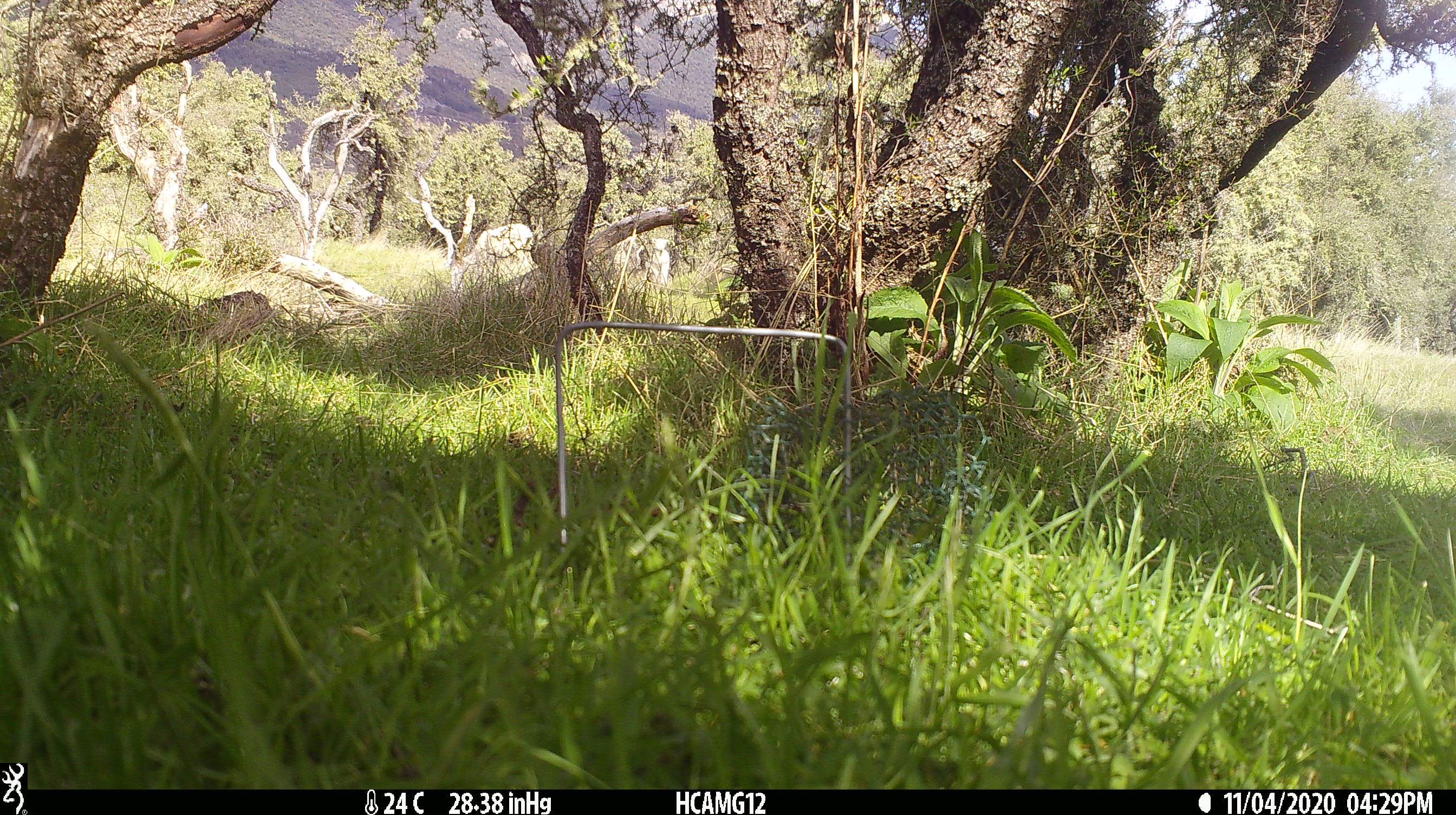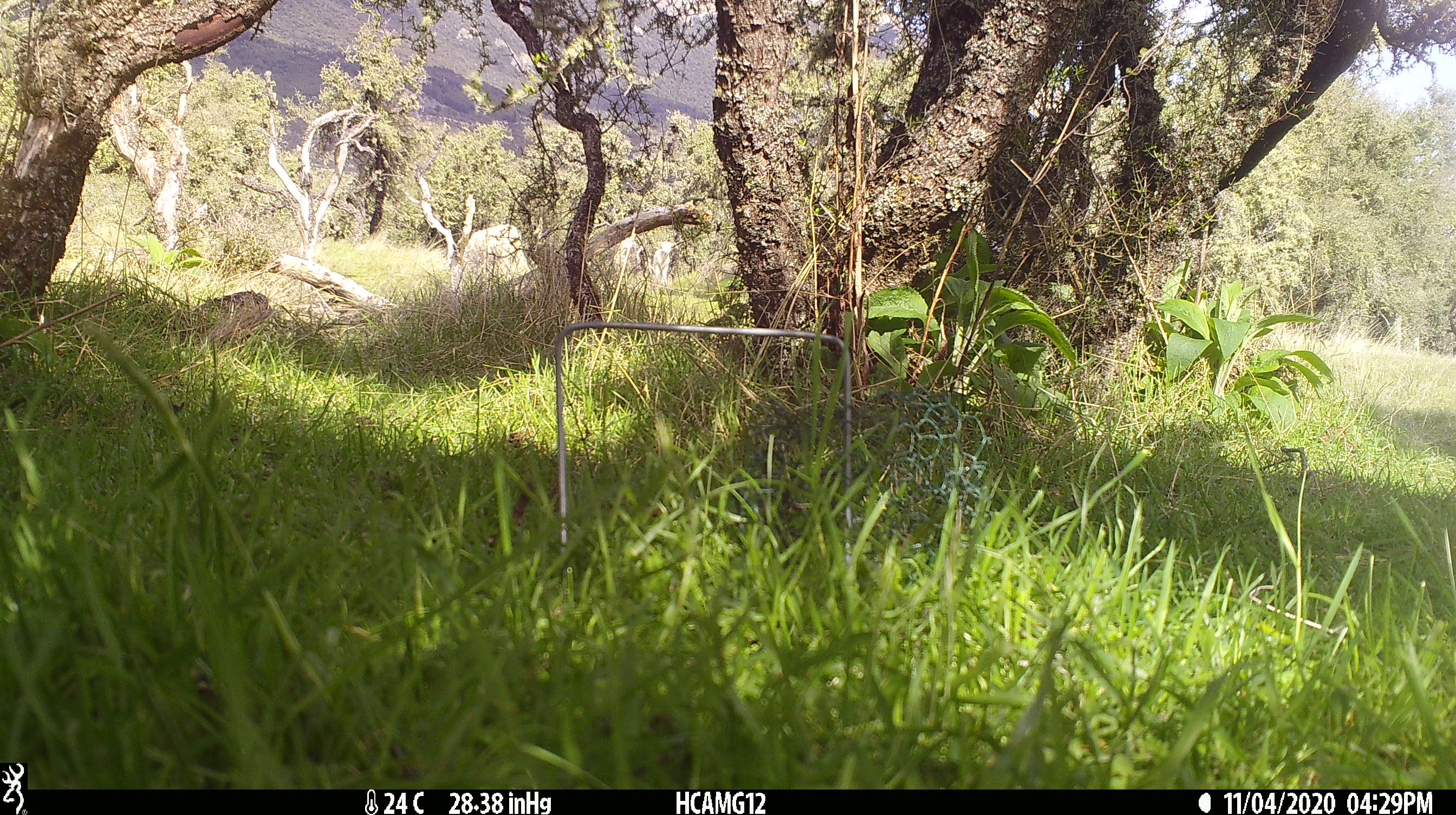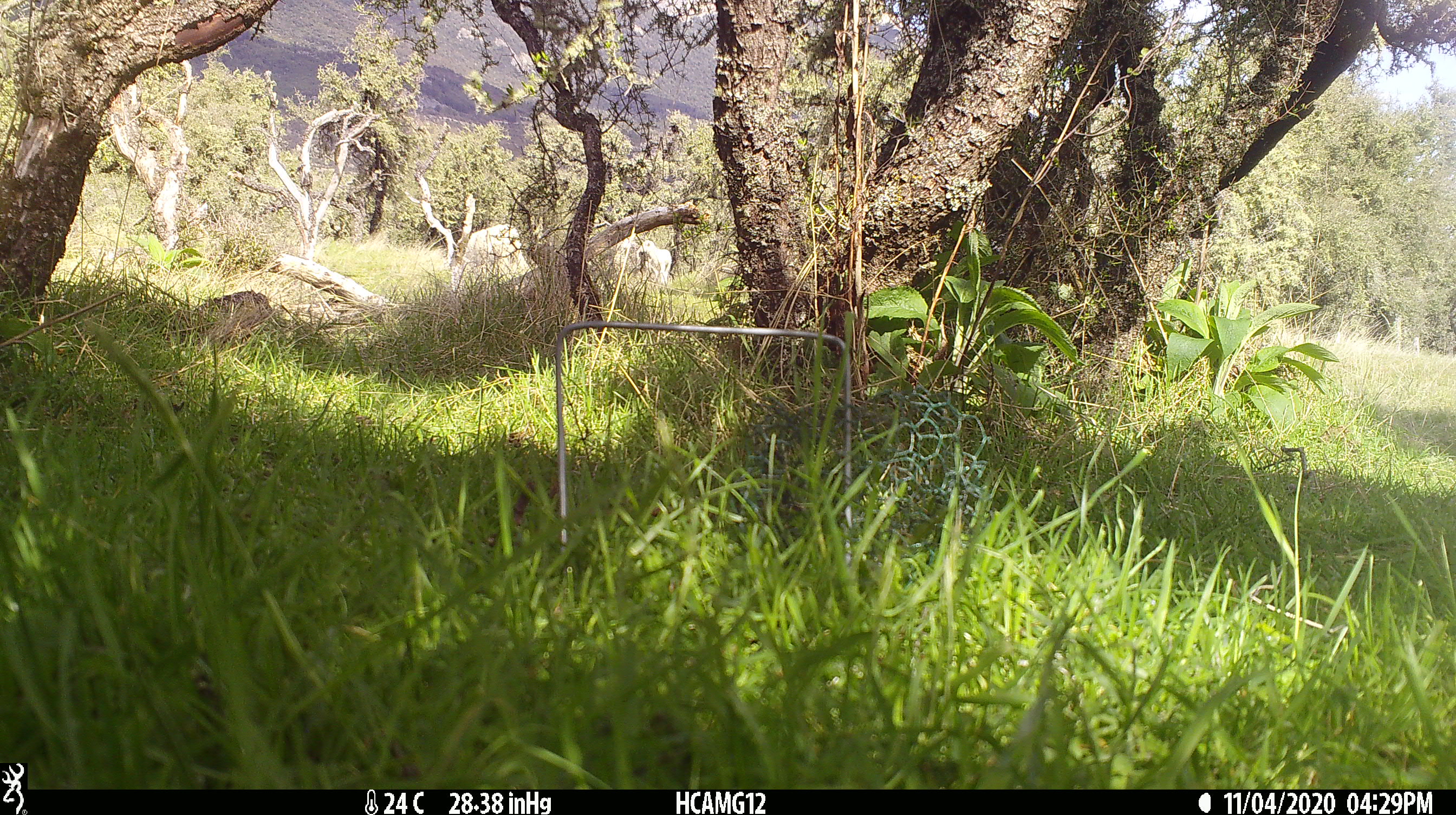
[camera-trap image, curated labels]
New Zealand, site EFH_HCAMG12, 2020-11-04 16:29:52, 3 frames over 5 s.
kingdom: Animalia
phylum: Chordata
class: Mammalia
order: Artiodactyla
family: Bovidae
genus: Ovis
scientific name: Ovis aries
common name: domestic sheep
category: sheep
Sheep (domestic sheep) (Ovis aries).